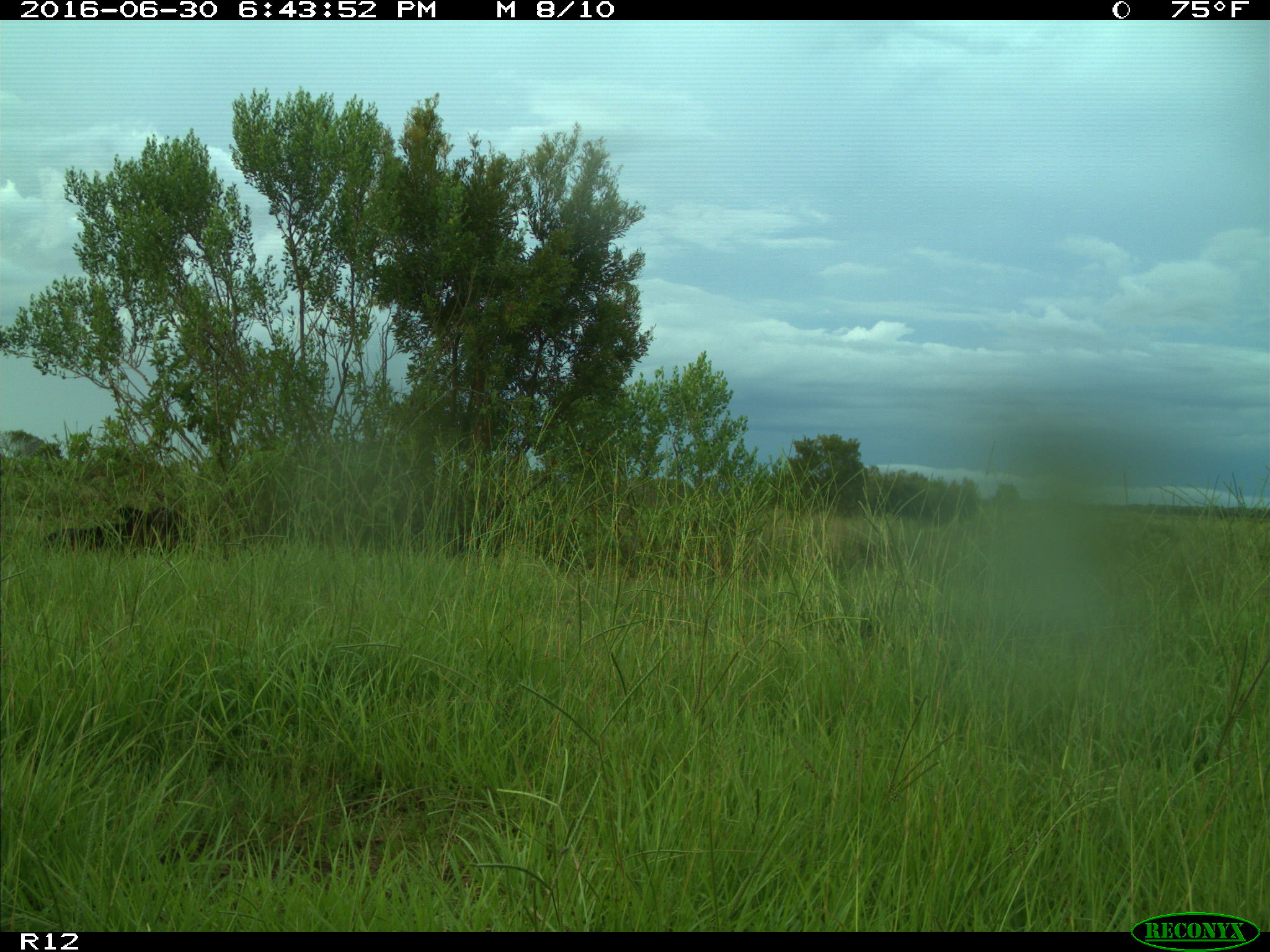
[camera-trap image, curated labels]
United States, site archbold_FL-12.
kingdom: Animalia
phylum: Chordata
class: Mammalia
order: Artiodactyla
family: Bovidae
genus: Bos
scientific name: Bos taurus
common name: domestic cow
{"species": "Bos taurus (domestic cow)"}